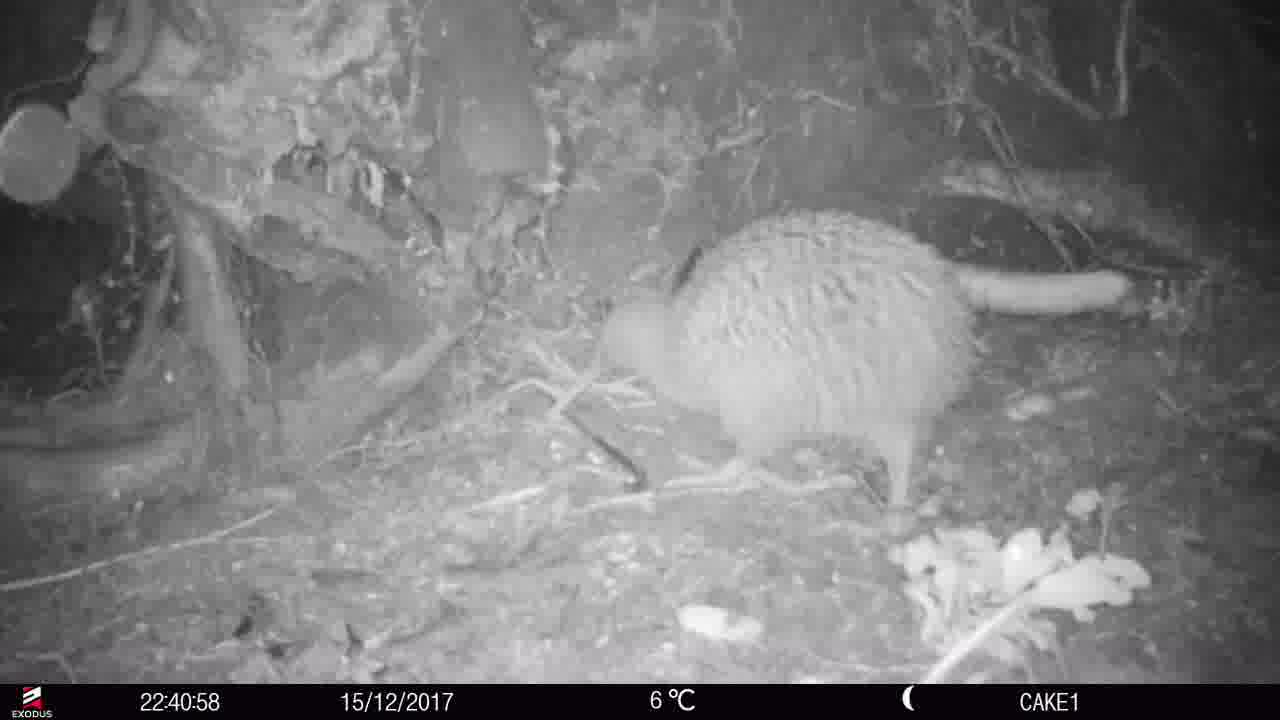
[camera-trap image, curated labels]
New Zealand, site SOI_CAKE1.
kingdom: Animalia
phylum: Chordata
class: Aves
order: Apterygiformes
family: Apterygidae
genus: Apteryx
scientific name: Apteryx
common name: kiwi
Kiwi (Apteryx).